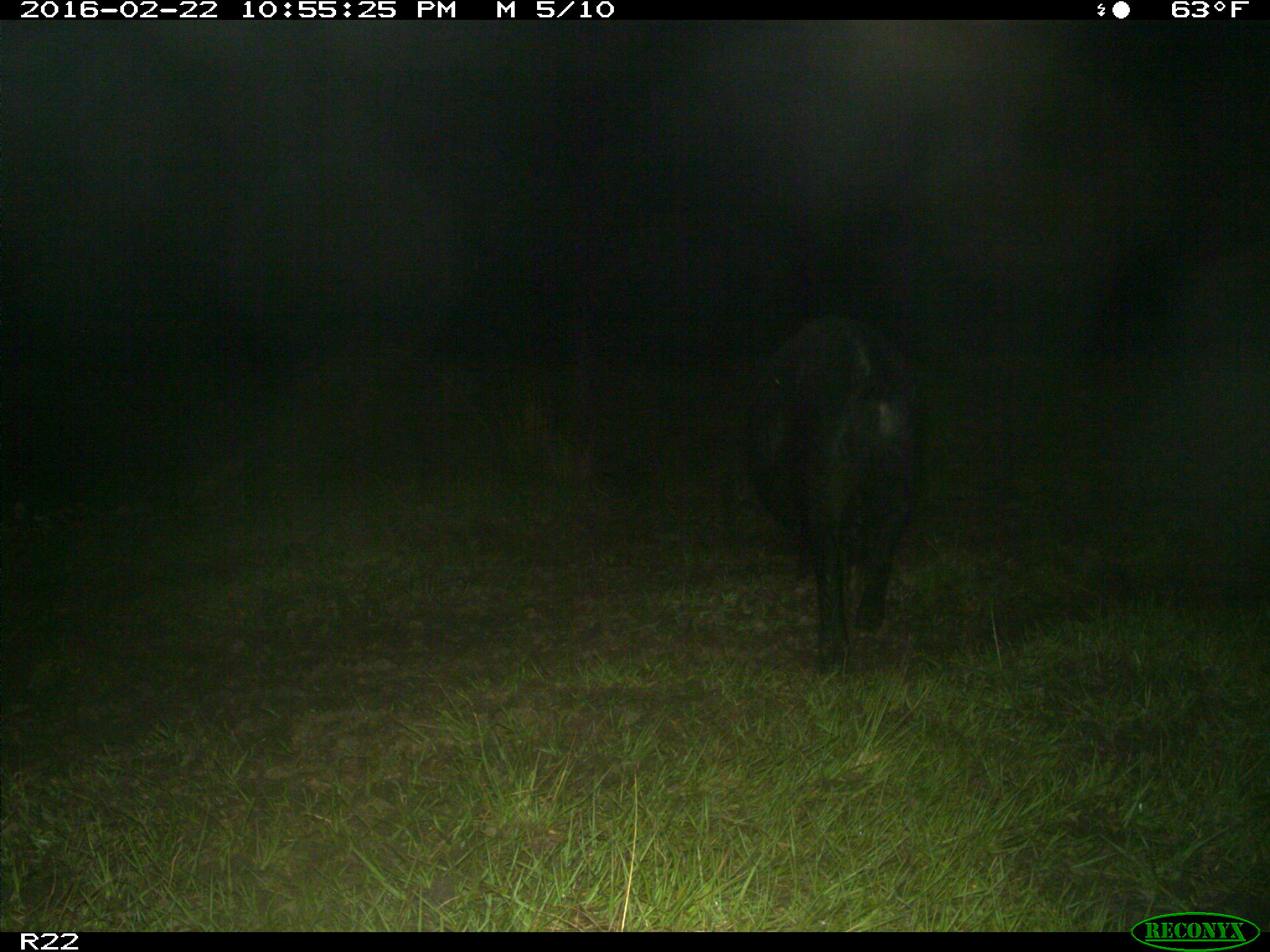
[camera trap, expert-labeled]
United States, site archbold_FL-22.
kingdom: Animalia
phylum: Chordata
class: Mammalia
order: Artiodactyla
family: Suidae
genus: Sus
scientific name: Sus scrofa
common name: wild boar